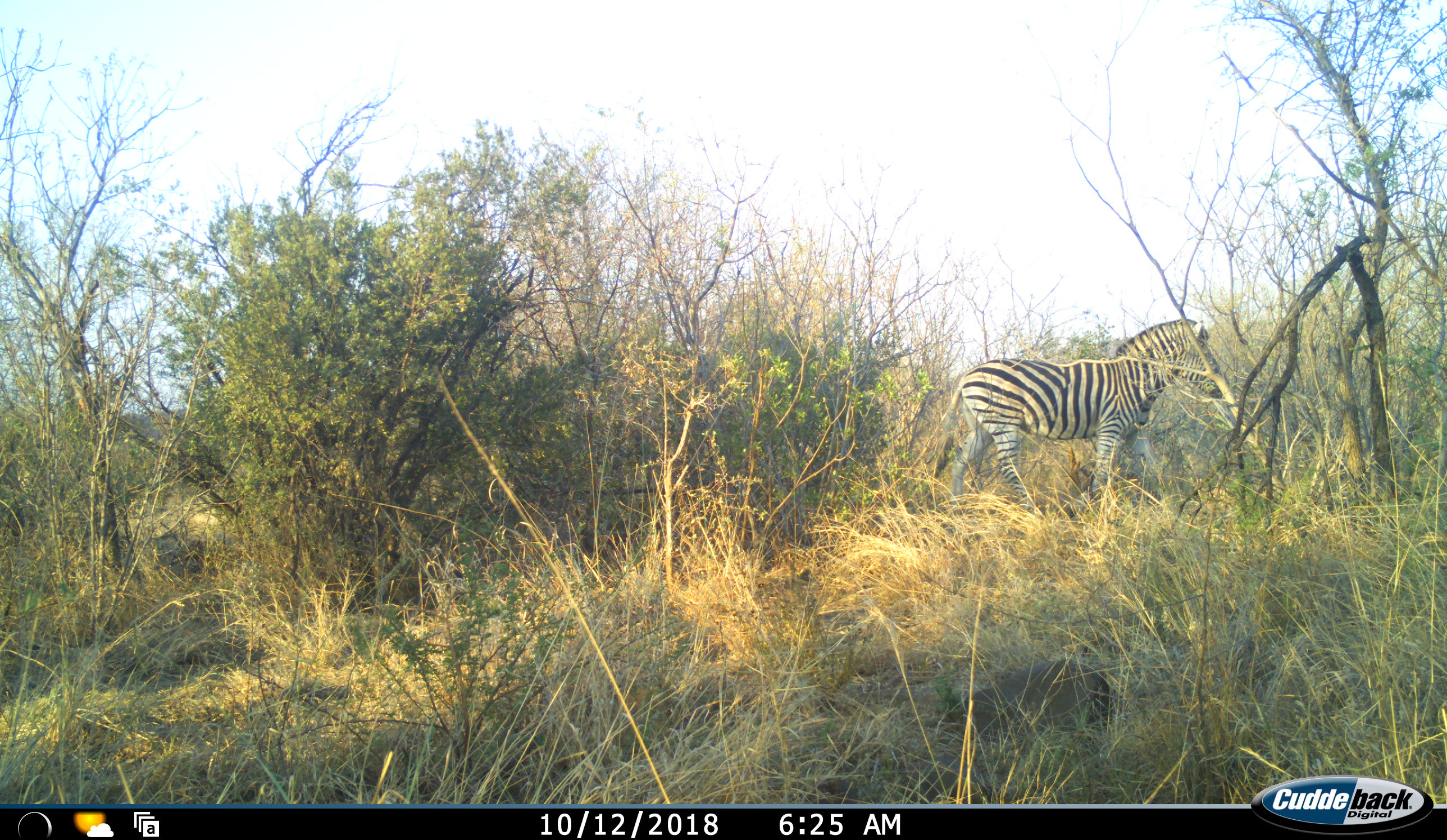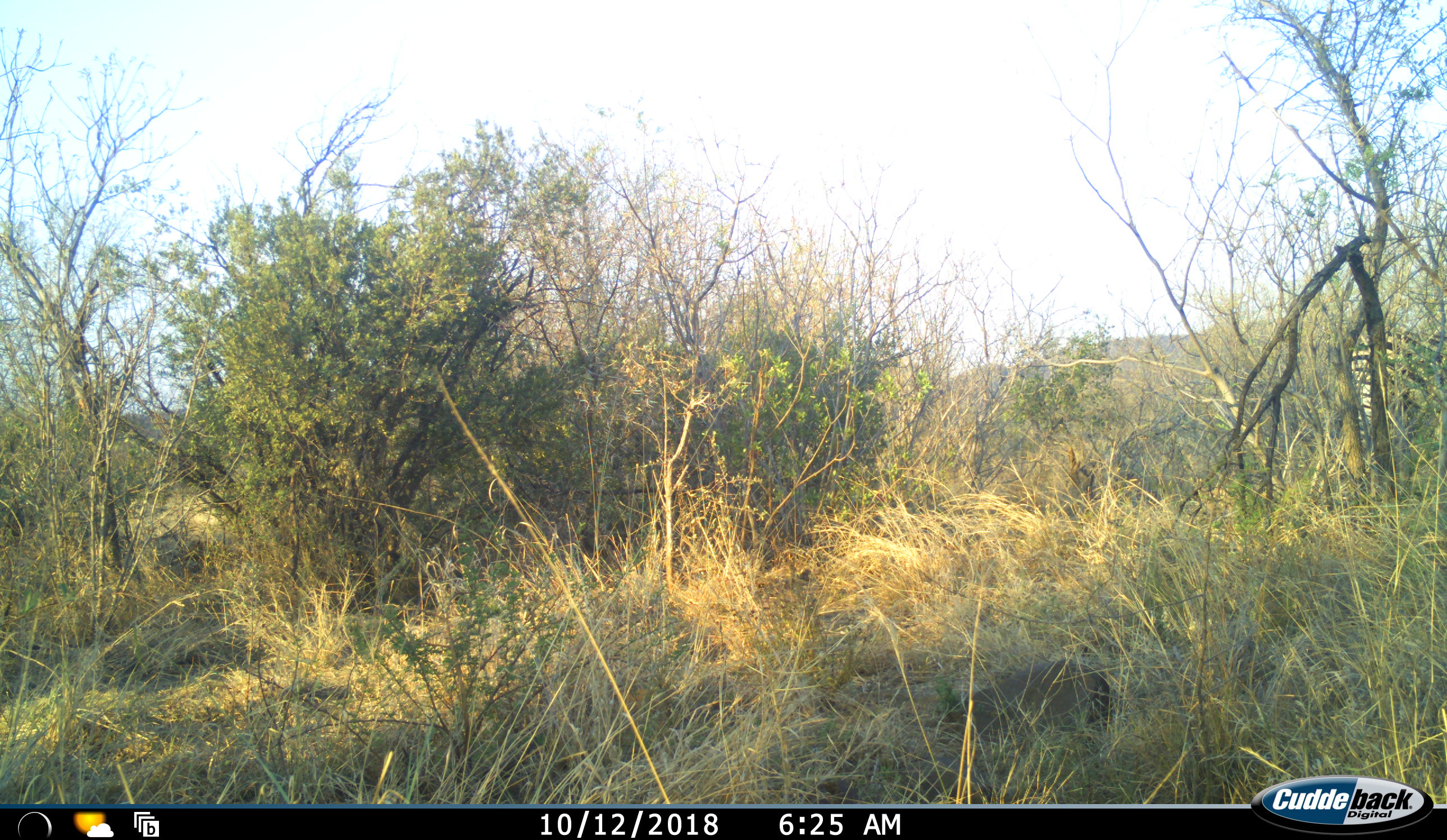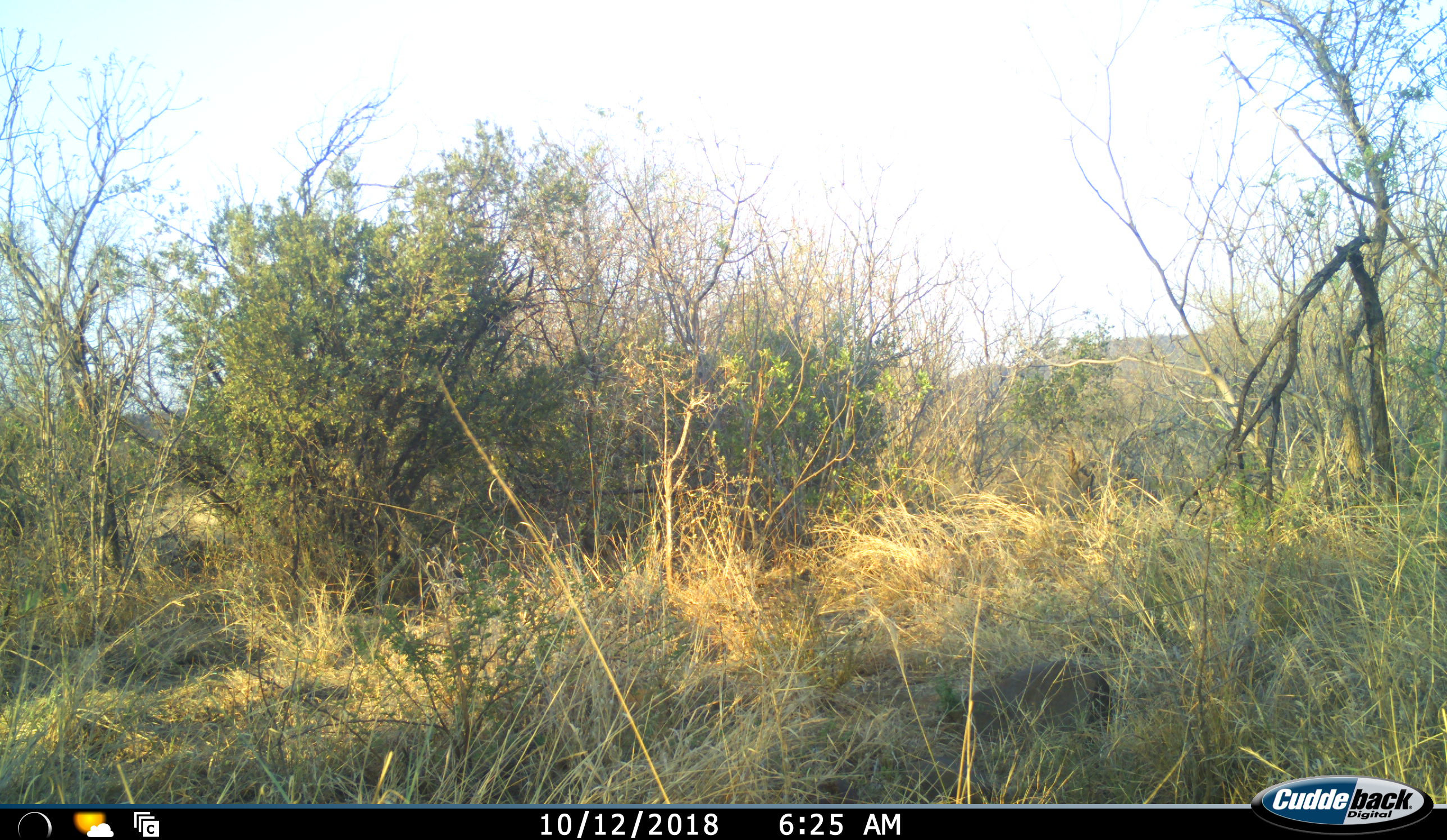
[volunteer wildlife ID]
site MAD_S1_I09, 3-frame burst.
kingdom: Animalia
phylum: Chordata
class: Mammalia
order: Perissodactyla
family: Equidae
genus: Equus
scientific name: Equus quagga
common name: plains zebra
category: zebraplains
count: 1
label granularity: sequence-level